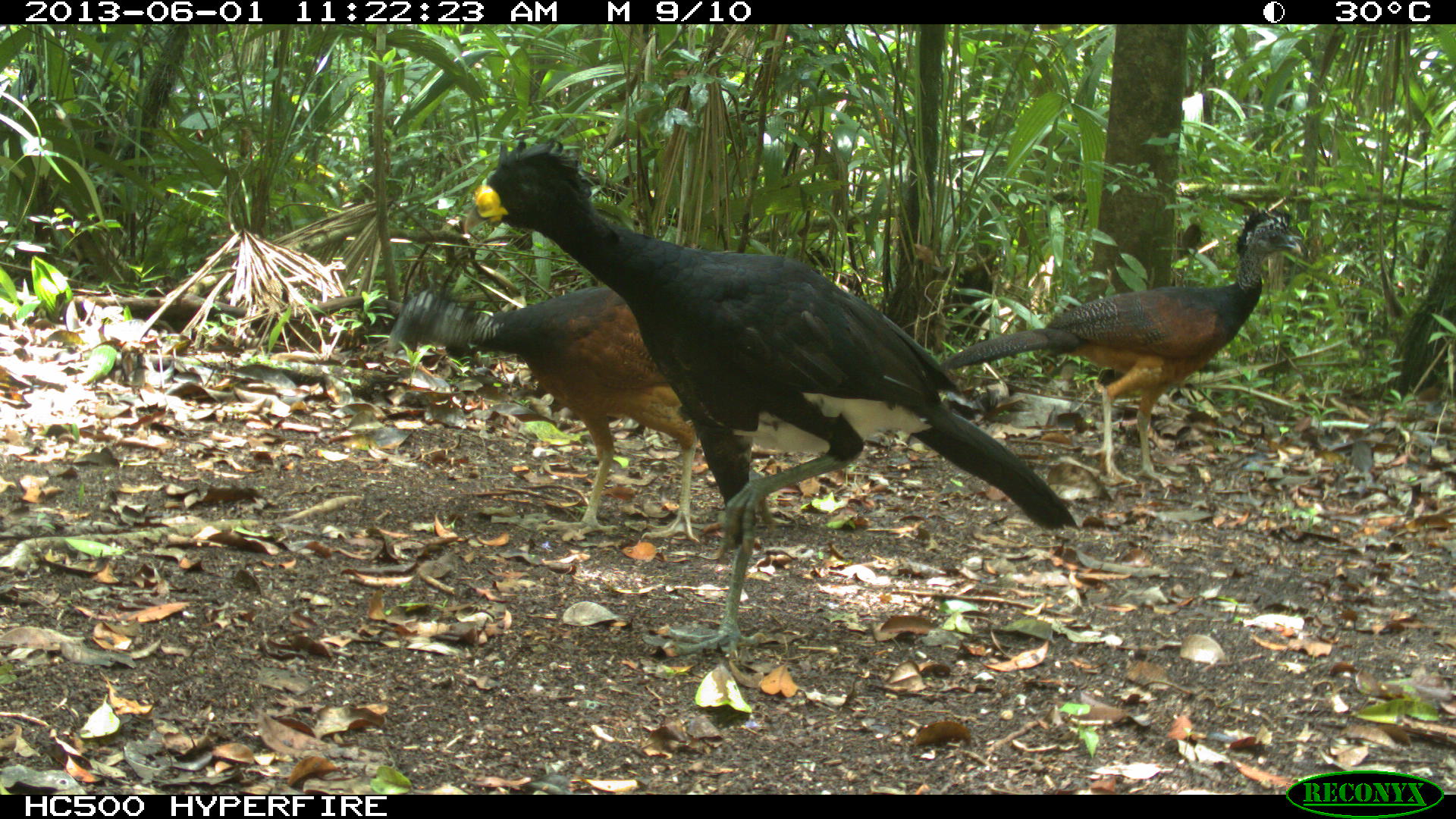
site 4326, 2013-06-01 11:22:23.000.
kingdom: Animalia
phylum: Chordata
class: Aves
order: Galliformes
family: Cracidae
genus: Crax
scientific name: Crax rubra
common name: great curassow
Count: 3.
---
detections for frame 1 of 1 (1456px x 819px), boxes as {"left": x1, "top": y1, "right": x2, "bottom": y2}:
crax rubra: {"left": 461, "top": 132, "right": 1078, "bottom": 662}; {"left": 939, "top": 208, "right": 1304, "bottom": 488}; {"left": 383, "top": 279, "right": 703, "bottom": 545}